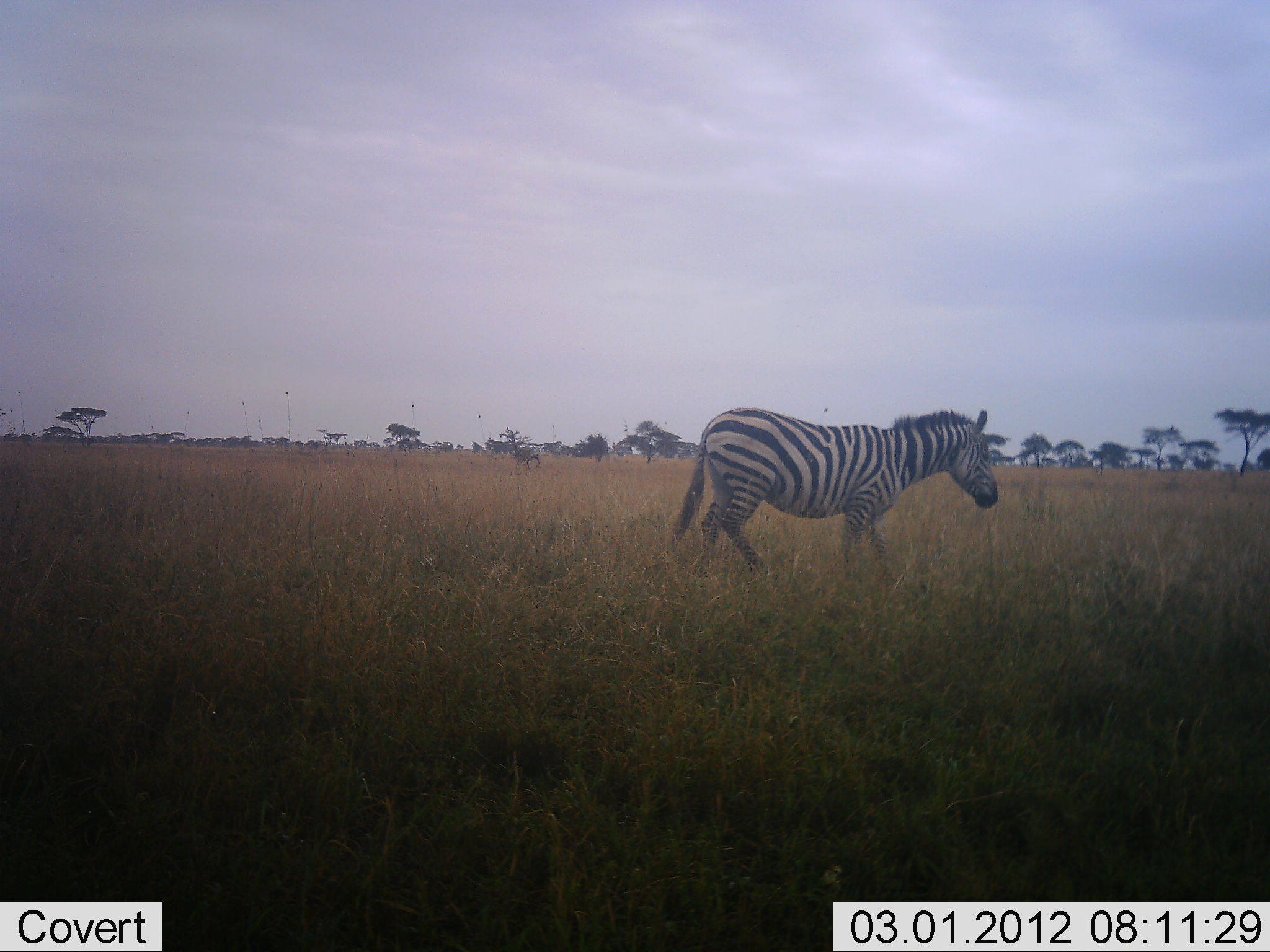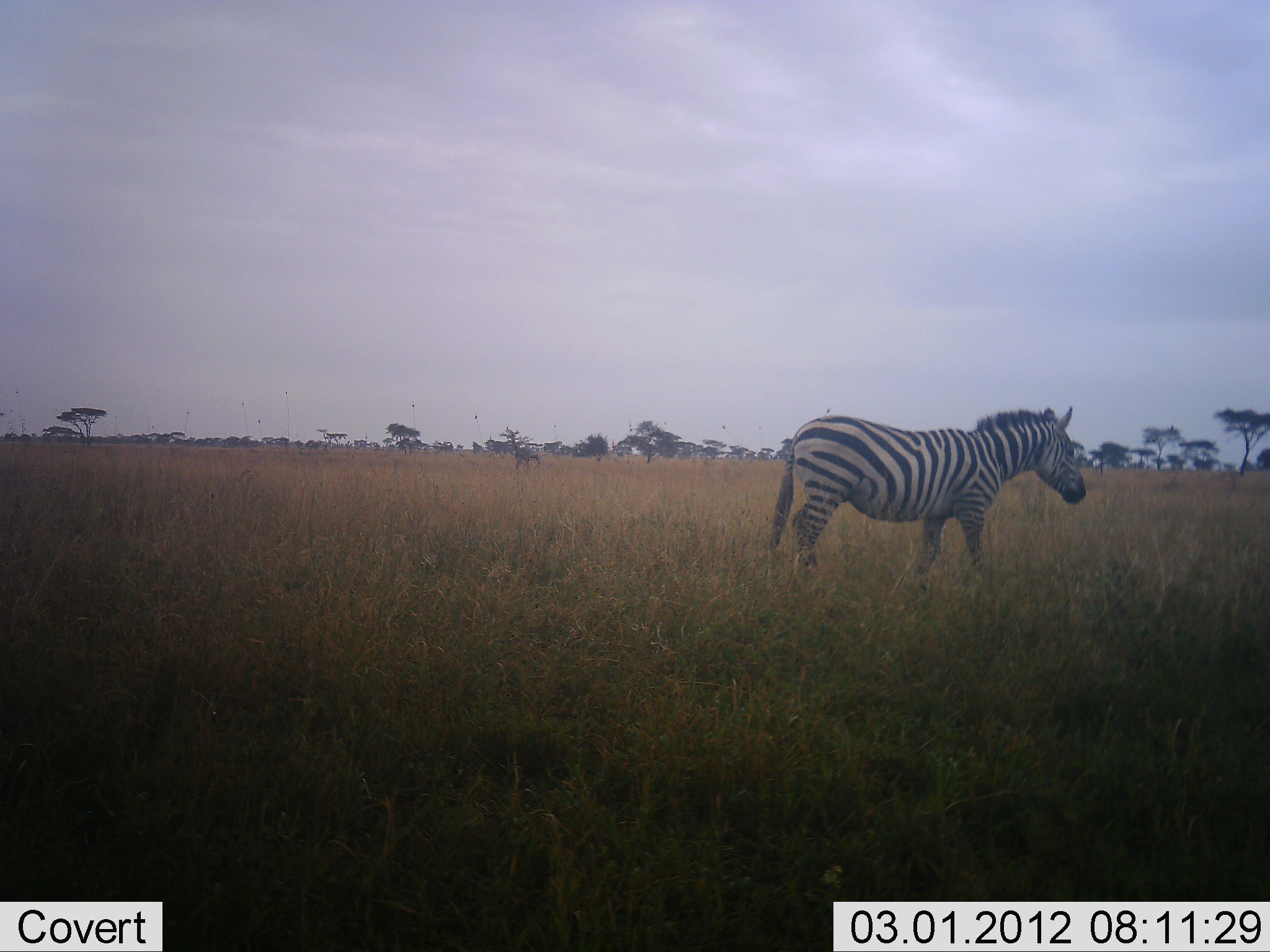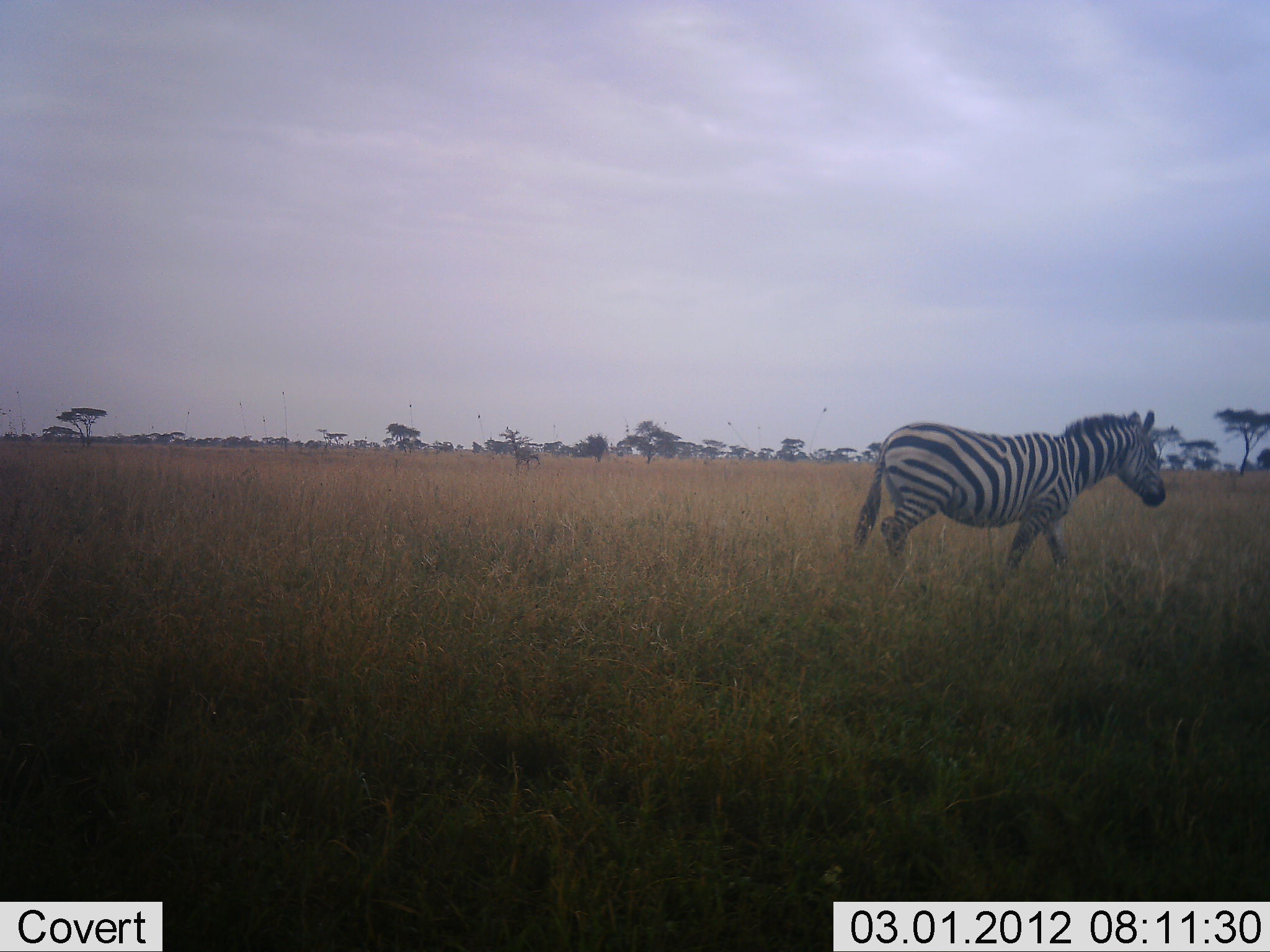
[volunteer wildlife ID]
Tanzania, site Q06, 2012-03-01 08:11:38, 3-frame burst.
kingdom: Animalia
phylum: Chordata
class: Mammalia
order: Perissodactyla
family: Equidae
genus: Equus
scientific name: Equus quagga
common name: plains zebra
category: zebra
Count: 1.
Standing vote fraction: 9%.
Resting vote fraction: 0%.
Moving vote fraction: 95%.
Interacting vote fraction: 0%.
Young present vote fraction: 0%.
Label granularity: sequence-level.